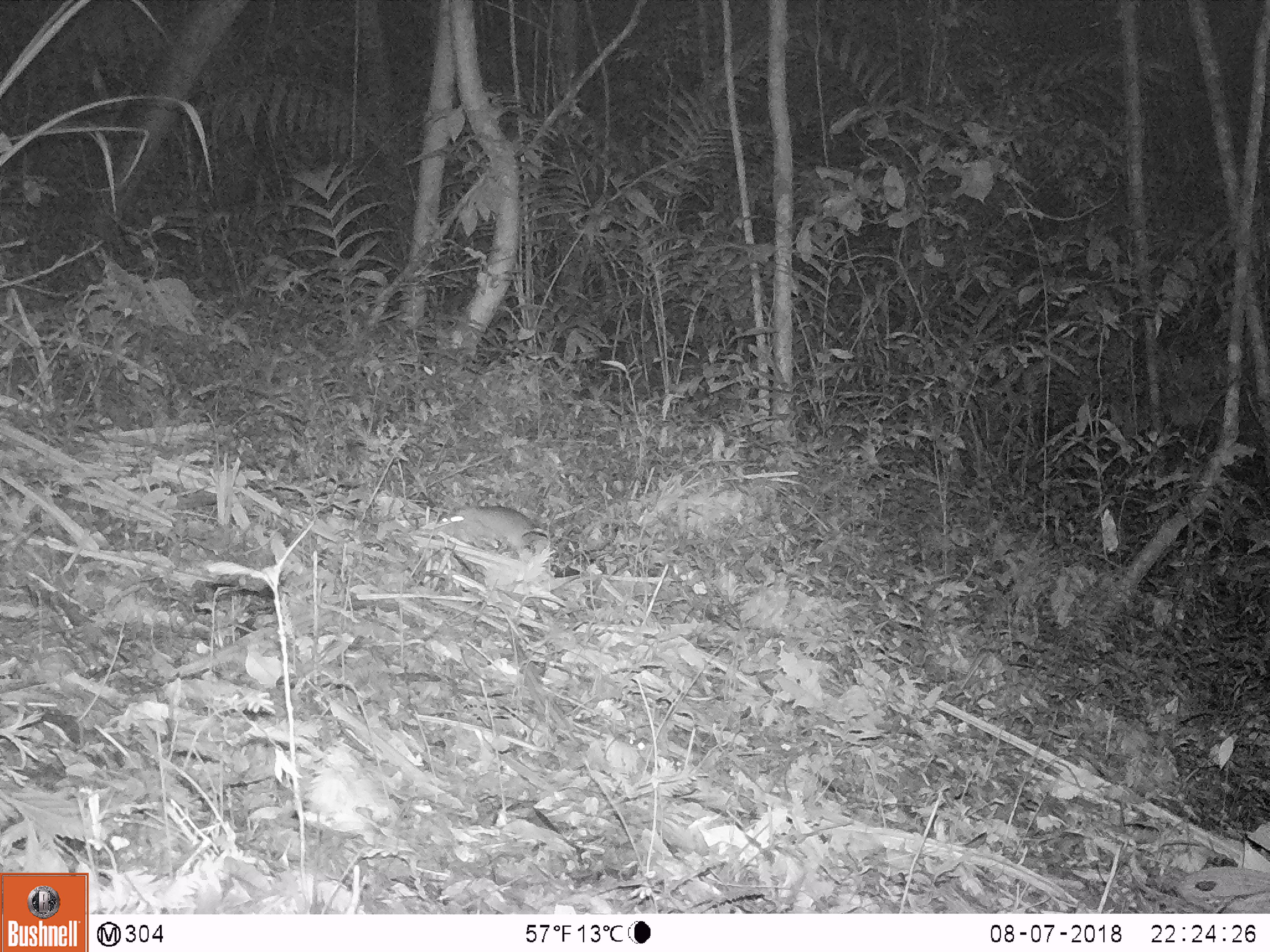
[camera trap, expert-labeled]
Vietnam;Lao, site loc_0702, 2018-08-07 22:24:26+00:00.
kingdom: Animalia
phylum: Chordata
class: Mammalia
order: Rodentia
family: Muridae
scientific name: Muridae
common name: old-world mice and rats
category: unidentified murid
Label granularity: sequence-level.